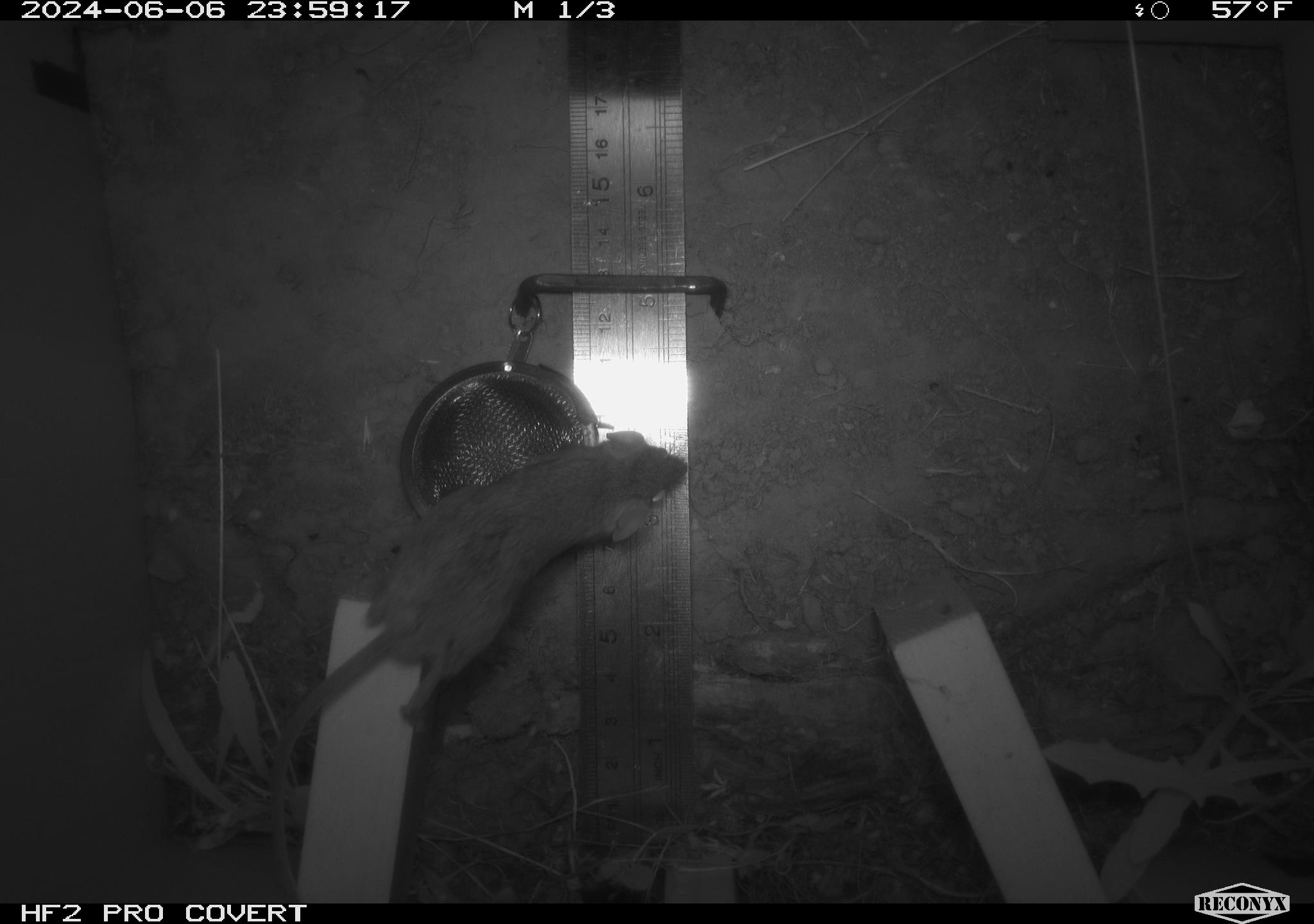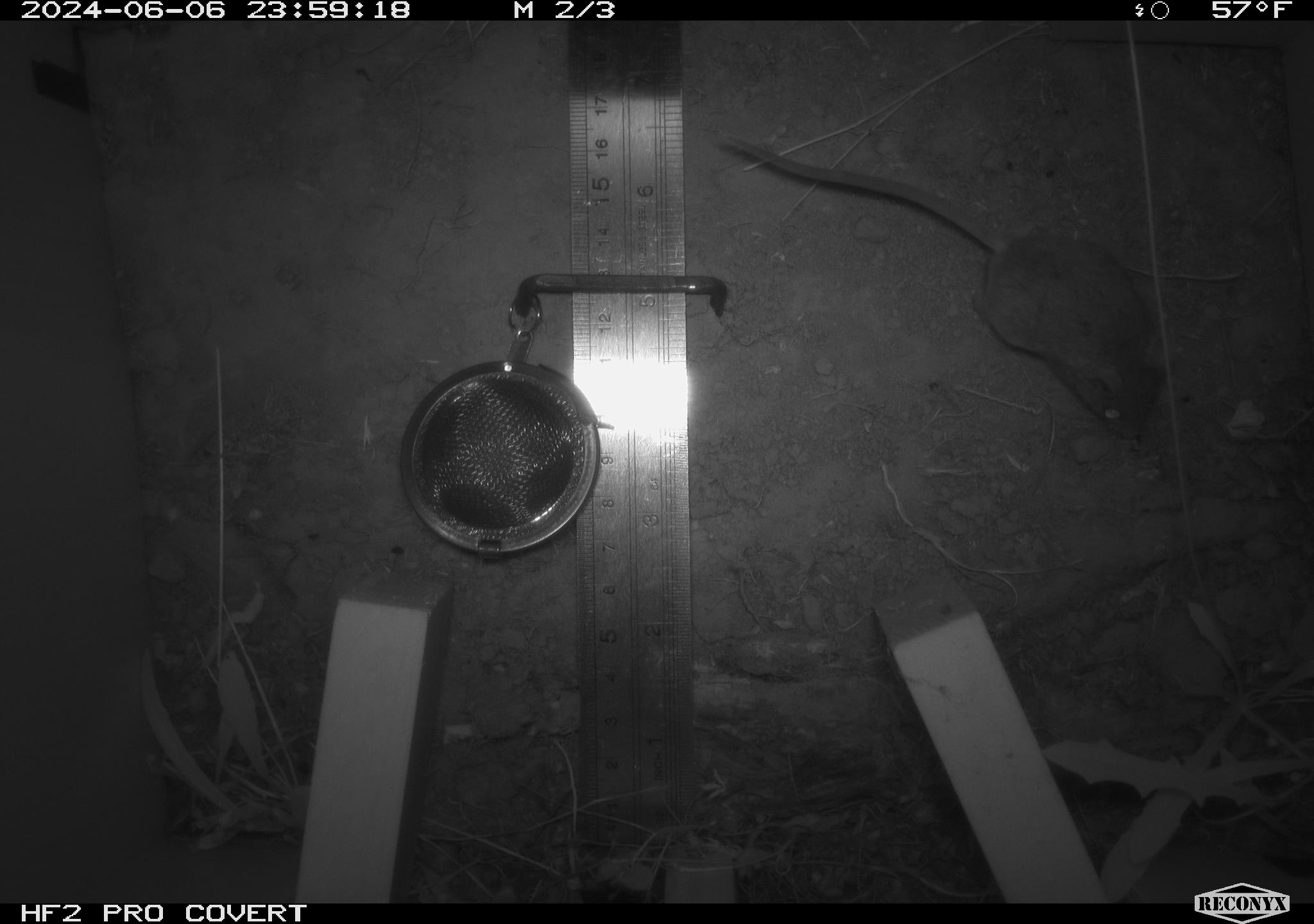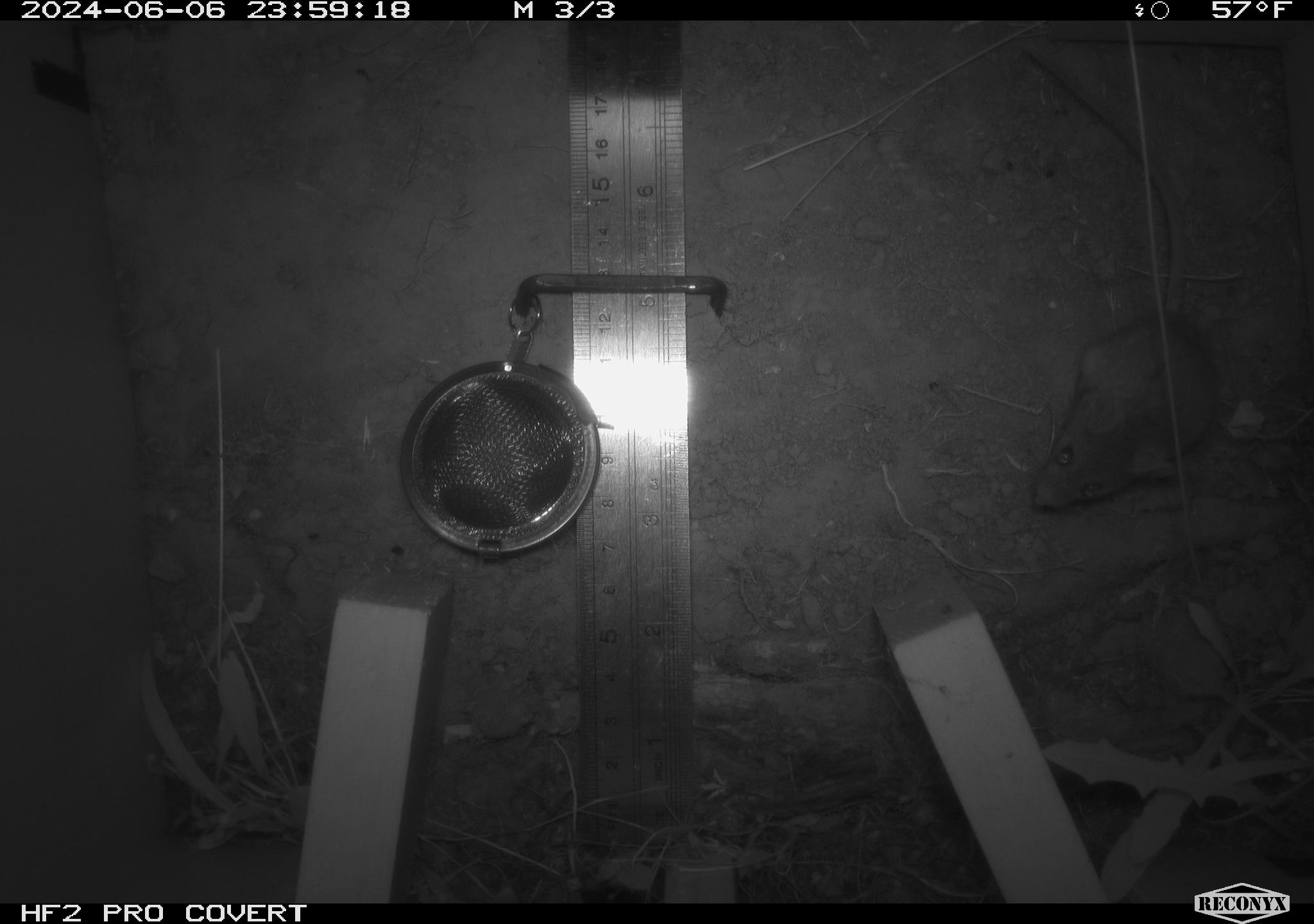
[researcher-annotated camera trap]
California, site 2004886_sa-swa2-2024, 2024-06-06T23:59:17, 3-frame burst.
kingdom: Animalia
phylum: Chordata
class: Mammalia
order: Rodentia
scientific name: Rodentia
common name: mouse species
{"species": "mouse species (Rodentia)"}